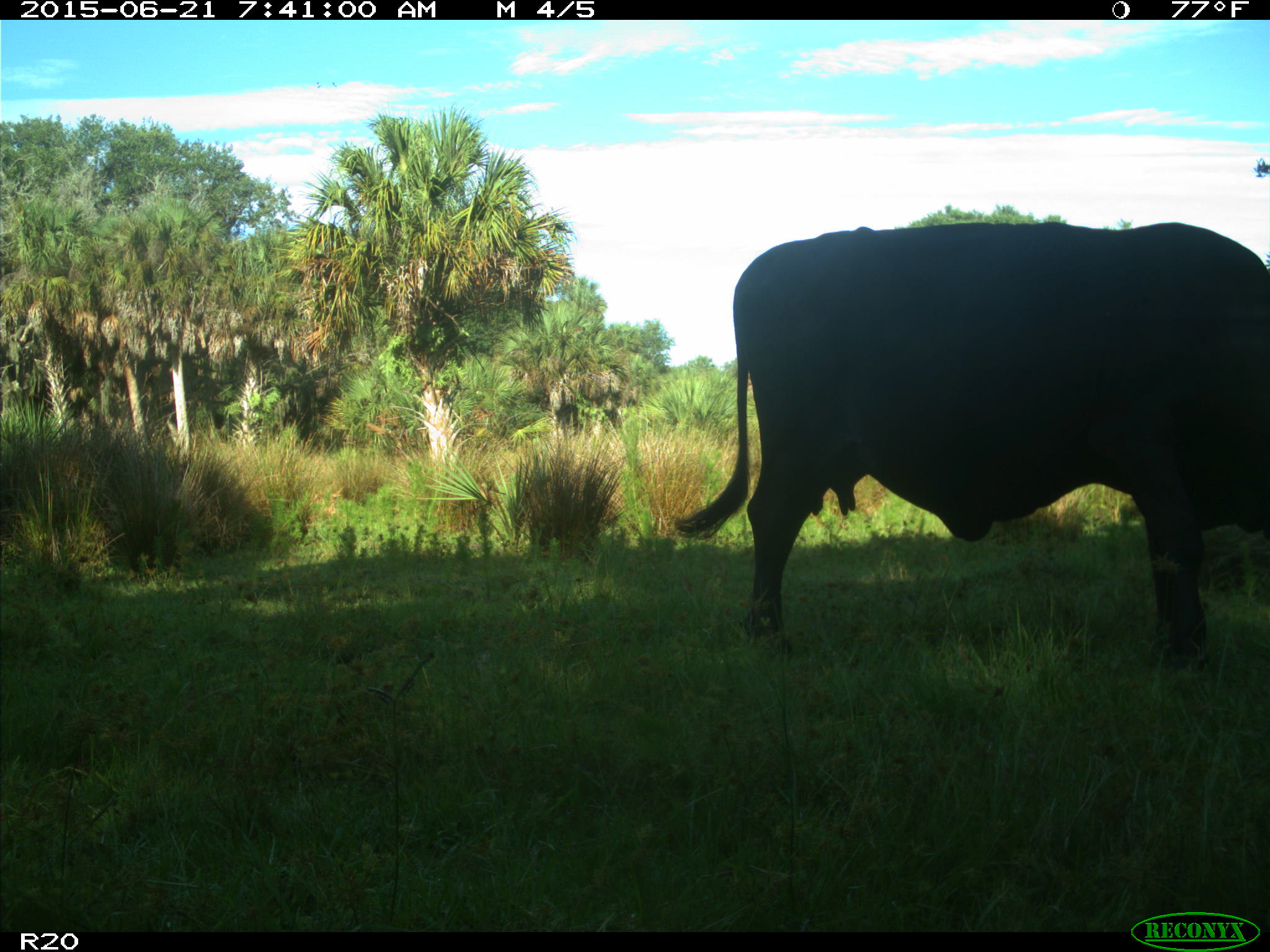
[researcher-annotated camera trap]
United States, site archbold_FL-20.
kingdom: Animalia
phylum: Chordata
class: Mammalia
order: Artiodactyla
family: Bovidae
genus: Bos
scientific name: Bos taurus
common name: domestic cow